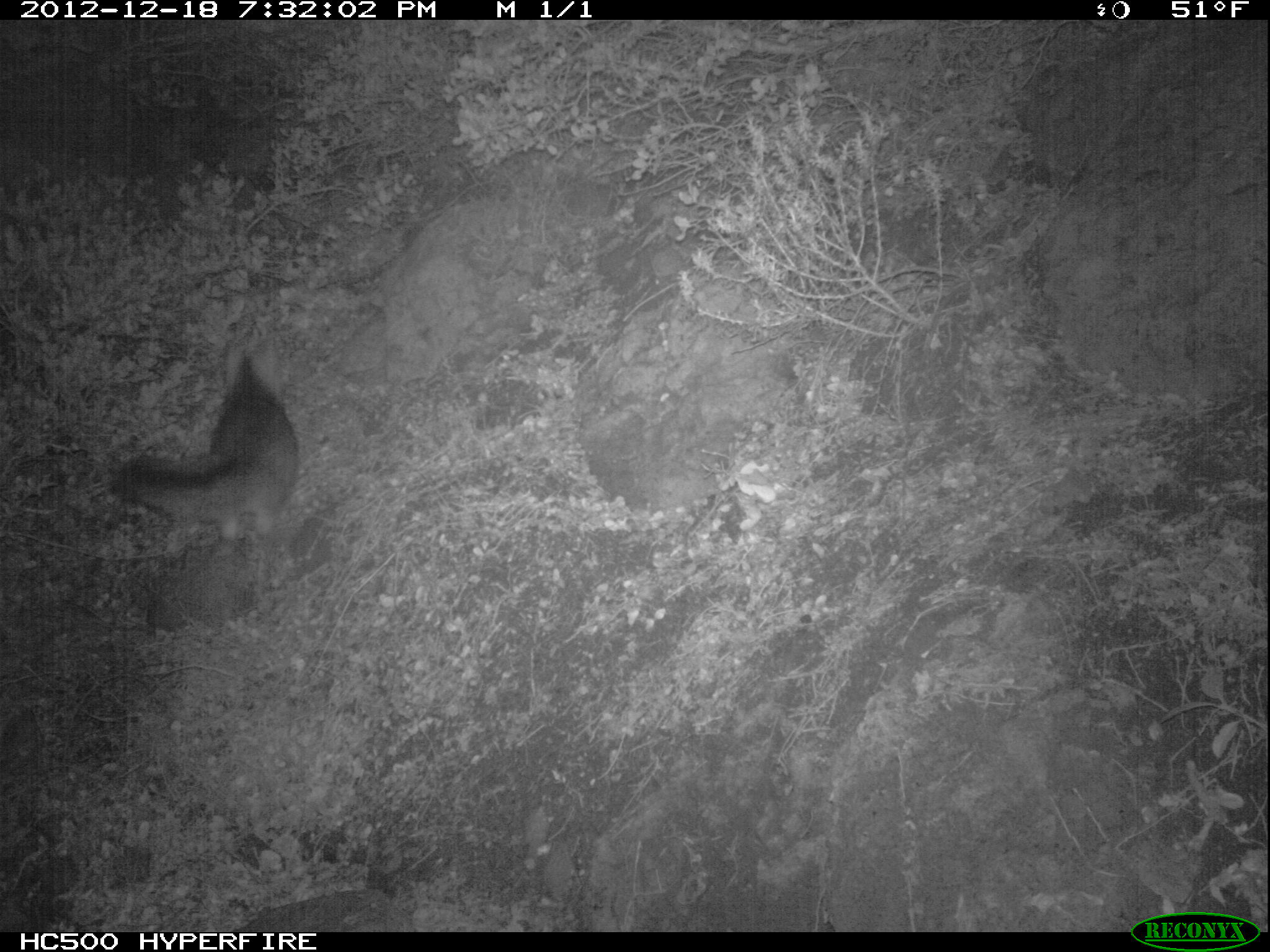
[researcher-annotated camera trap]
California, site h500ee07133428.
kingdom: Animalia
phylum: Chordata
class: Mammalia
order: Carnivora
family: Canidae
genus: Urocyon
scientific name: Urocyon littoralis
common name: island fox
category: fox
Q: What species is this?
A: Fox (island fox) (Urocyon littoralis).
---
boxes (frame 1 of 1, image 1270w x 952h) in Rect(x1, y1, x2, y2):
fox: Rect(112, 350, 299, 552)